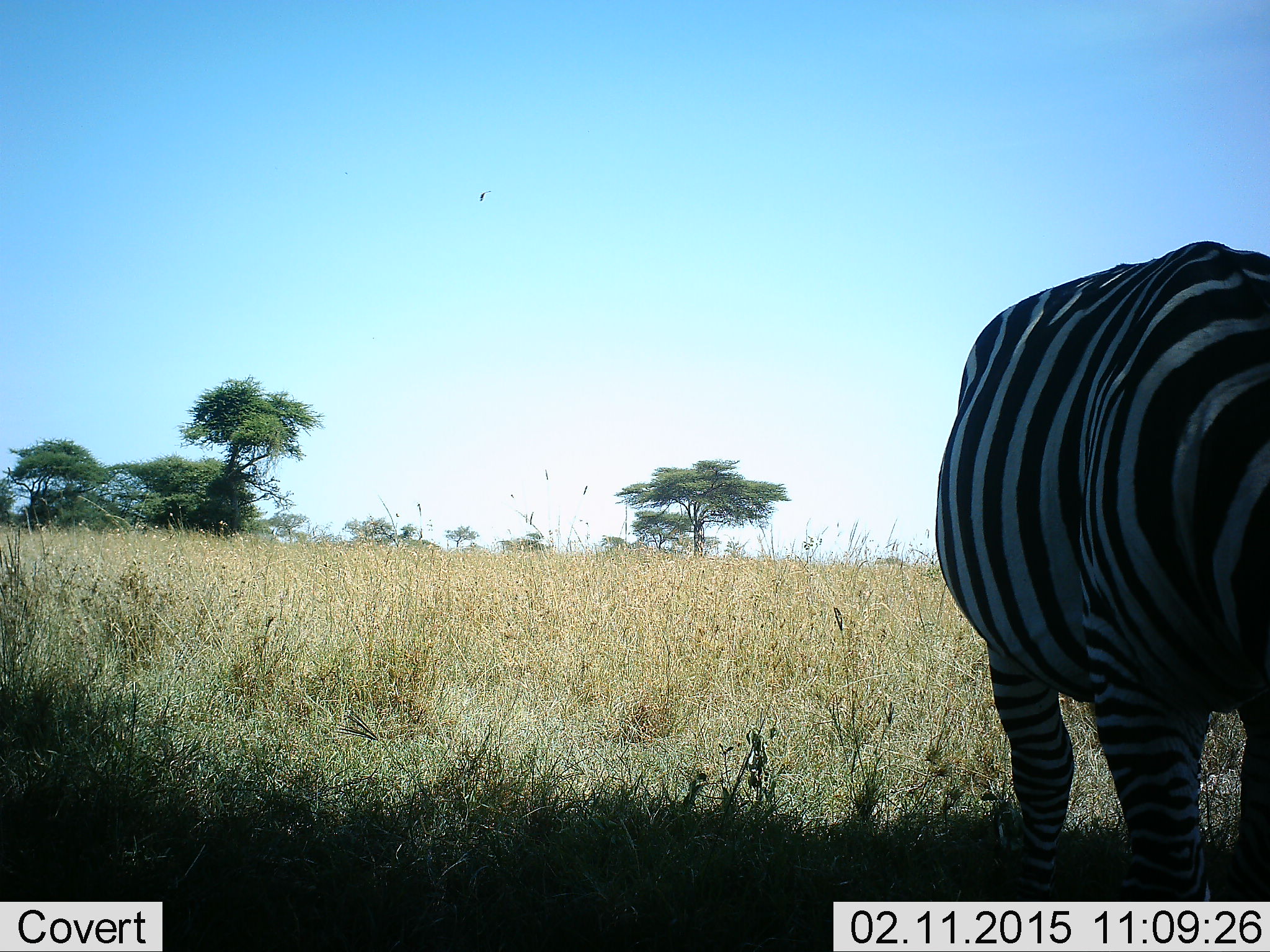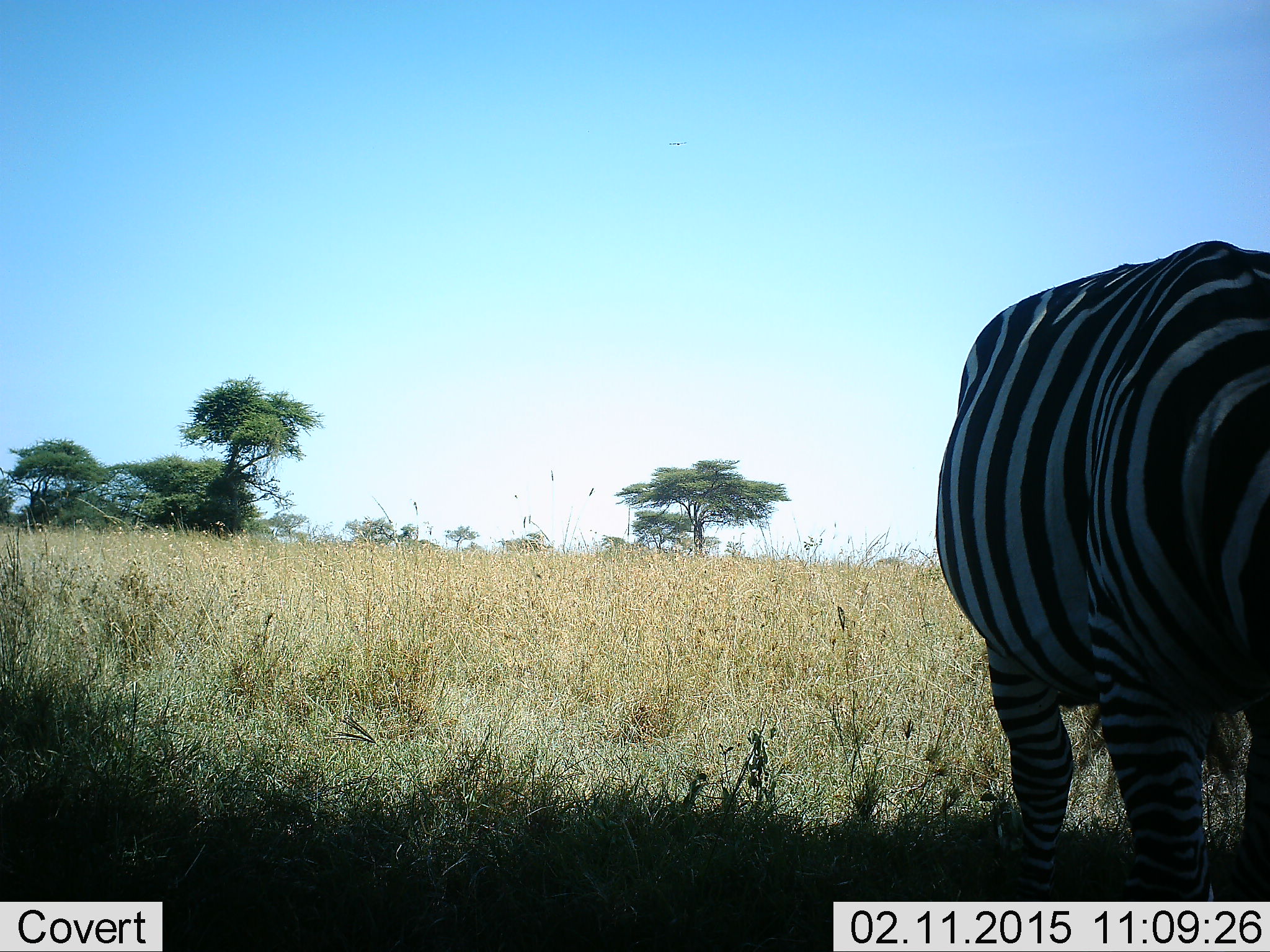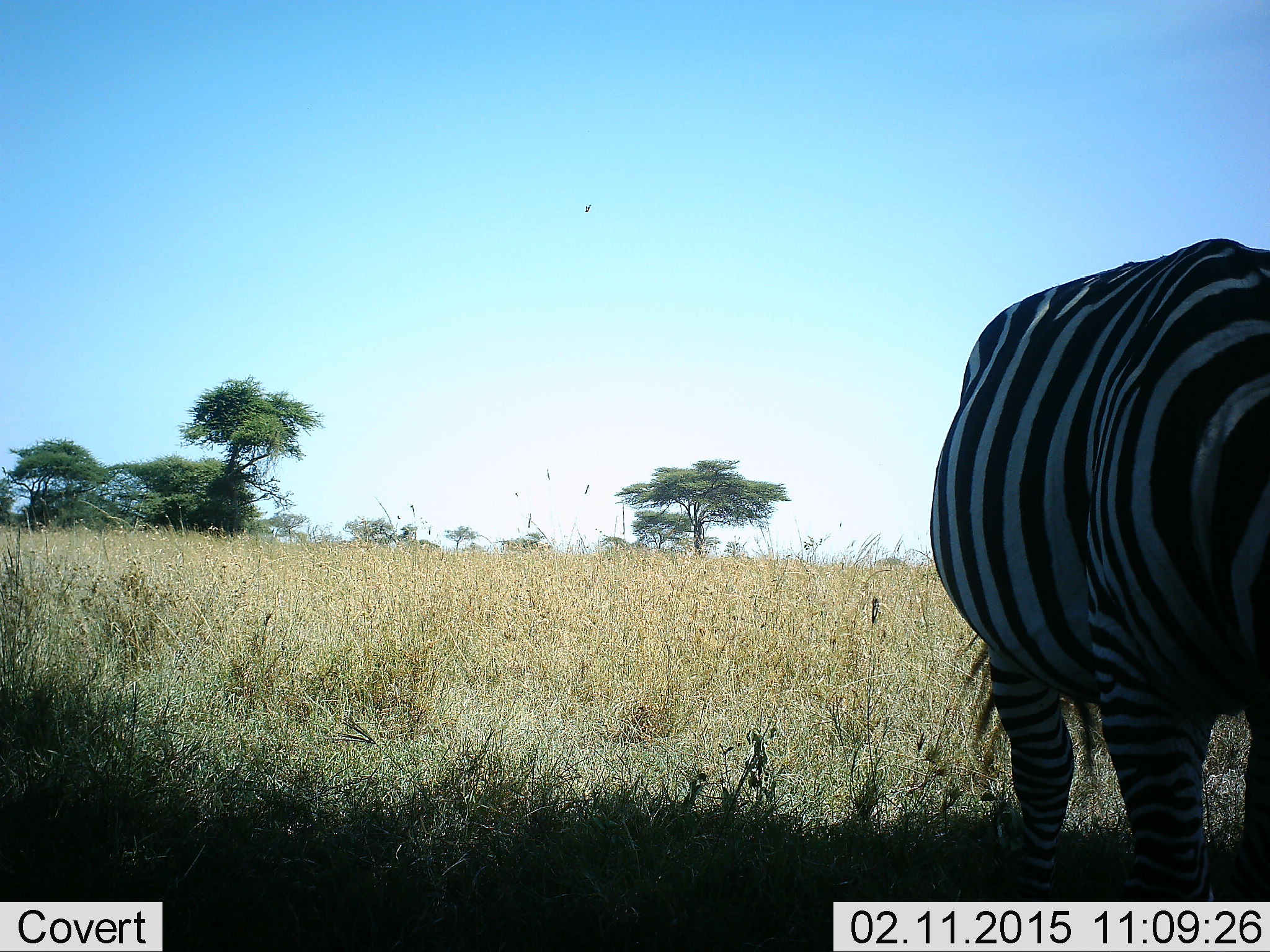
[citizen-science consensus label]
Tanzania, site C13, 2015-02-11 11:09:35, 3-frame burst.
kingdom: Animalia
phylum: Chordata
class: Mammalia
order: Perissodactyla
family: Equidae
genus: Equus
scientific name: Equus quagga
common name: plains zebra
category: zebra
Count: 1.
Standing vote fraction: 64%.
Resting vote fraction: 0%.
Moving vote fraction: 0%.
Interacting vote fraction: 0%.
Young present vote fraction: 0%.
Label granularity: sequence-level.